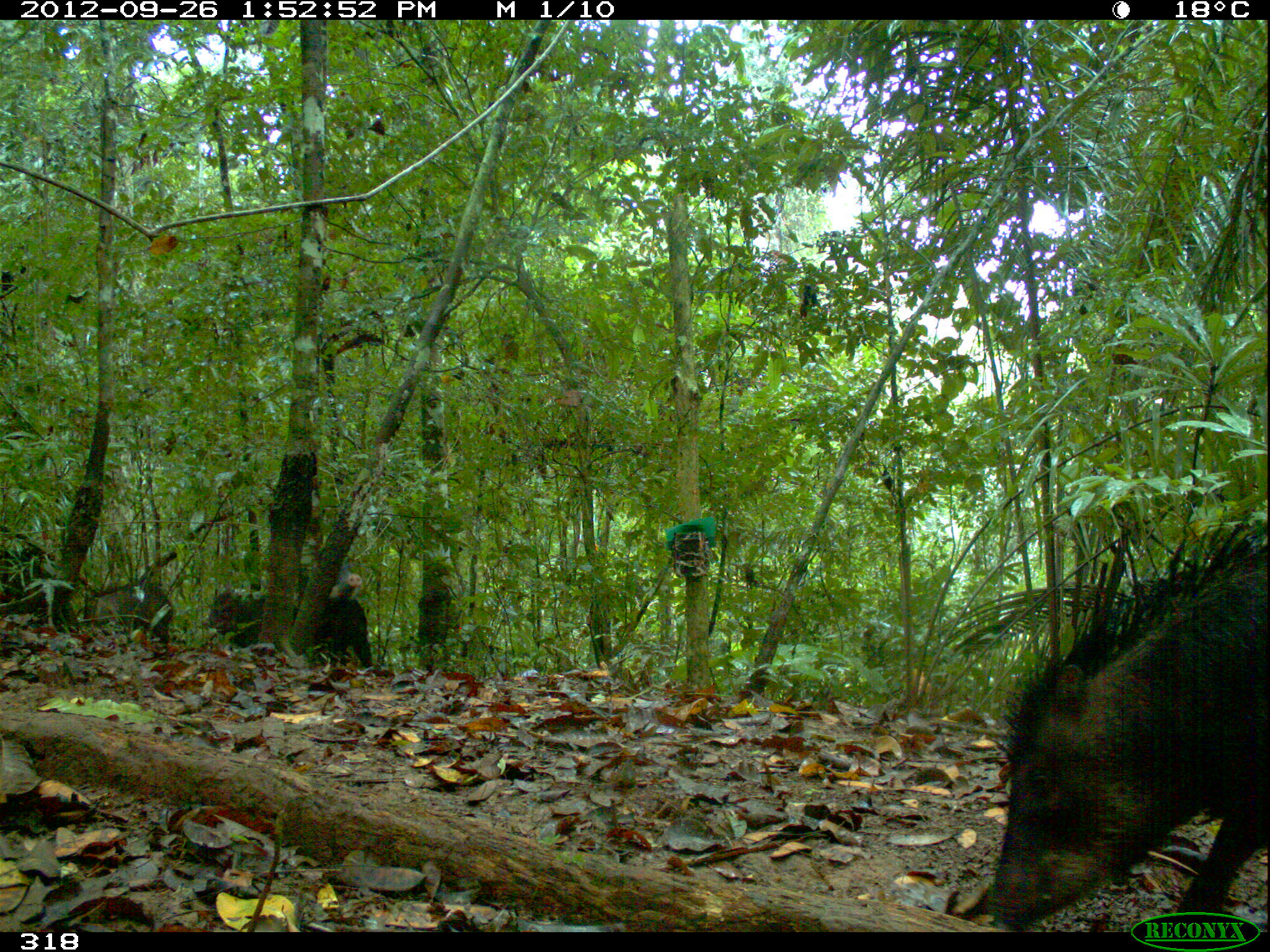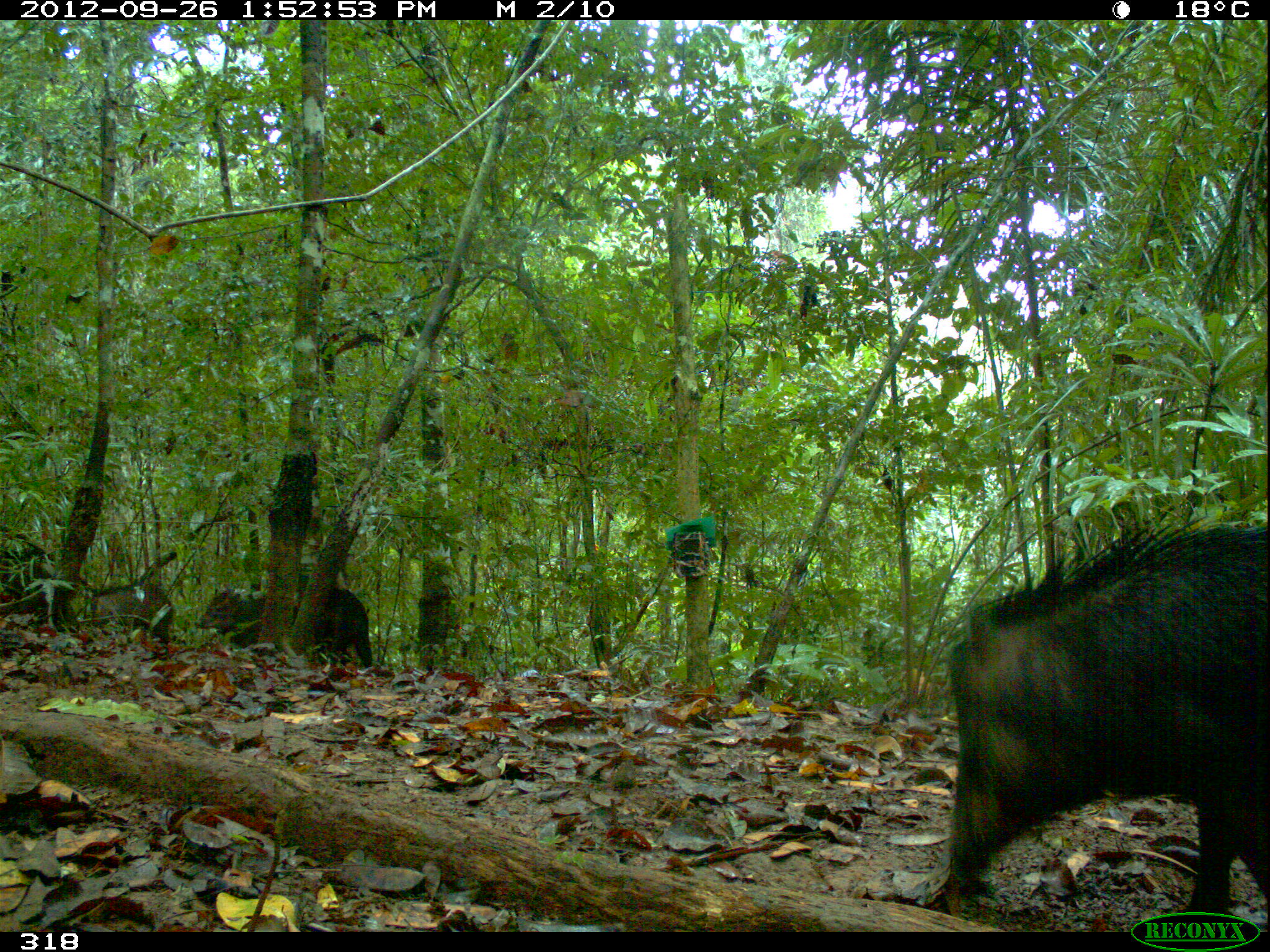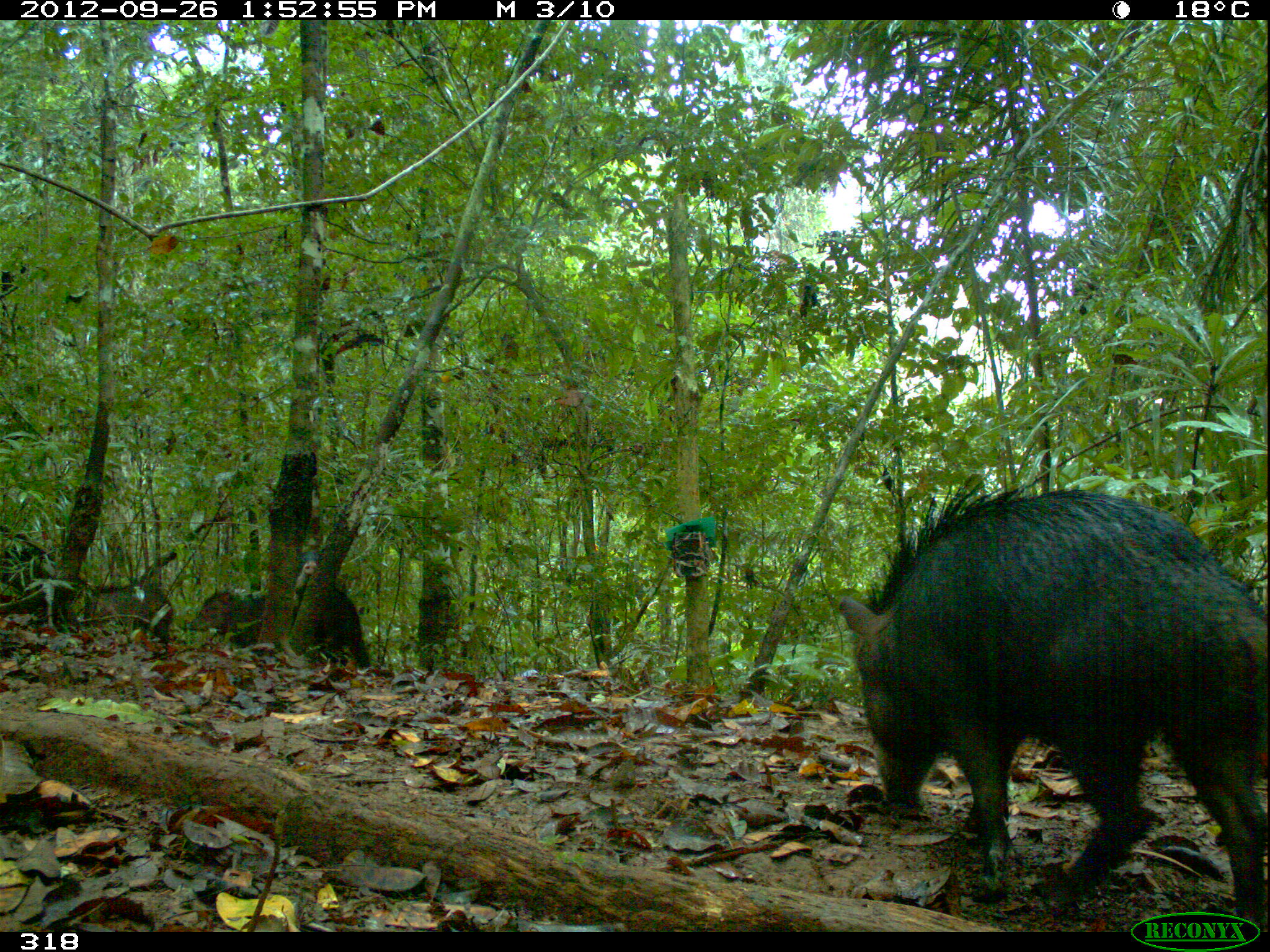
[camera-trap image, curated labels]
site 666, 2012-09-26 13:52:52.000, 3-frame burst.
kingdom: Animalia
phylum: Chordata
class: Mammalia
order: Artiodactyla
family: Tayassuidae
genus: Tayassu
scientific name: Tayassu pecari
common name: white-lipped peccary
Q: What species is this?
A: Tayassu pecari (white-lipped peccary).